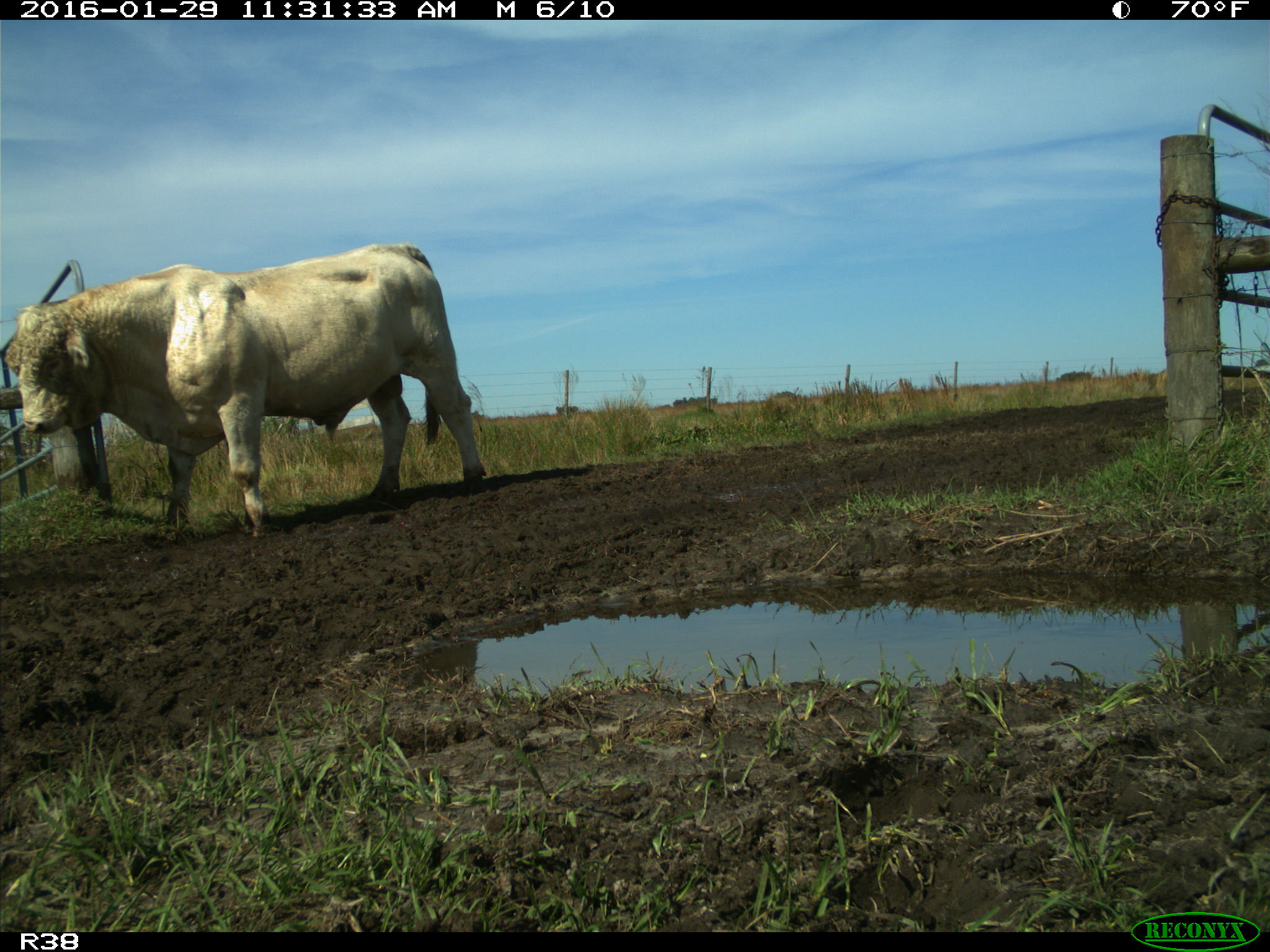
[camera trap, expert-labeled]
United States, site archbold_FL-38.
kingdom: Animalia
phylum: Chordata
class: Mammalia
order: Artiodactyla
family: Bovidae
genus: Bos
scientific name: Bos taurus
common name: domestic cow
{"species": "Bos taurus (domestic cow)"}